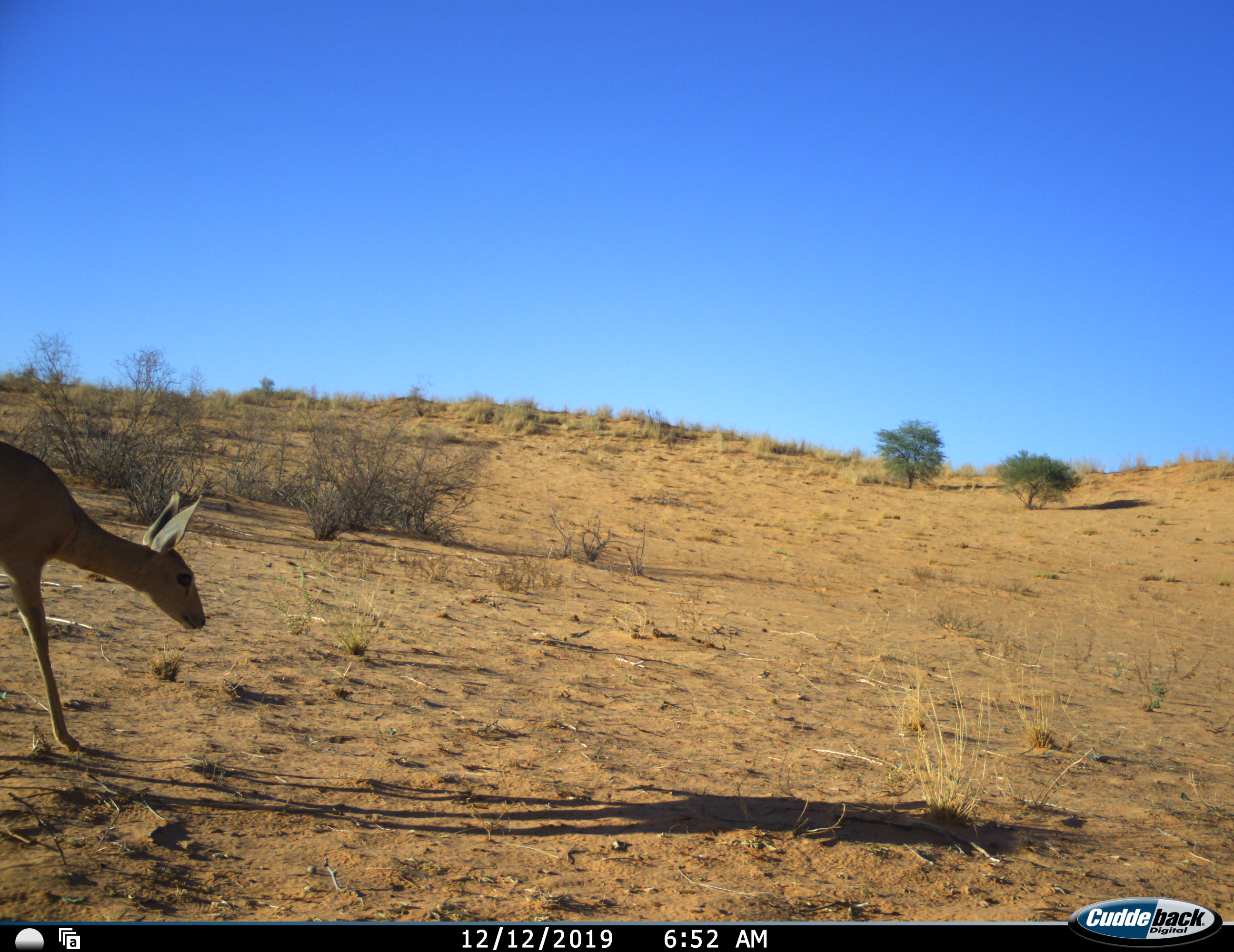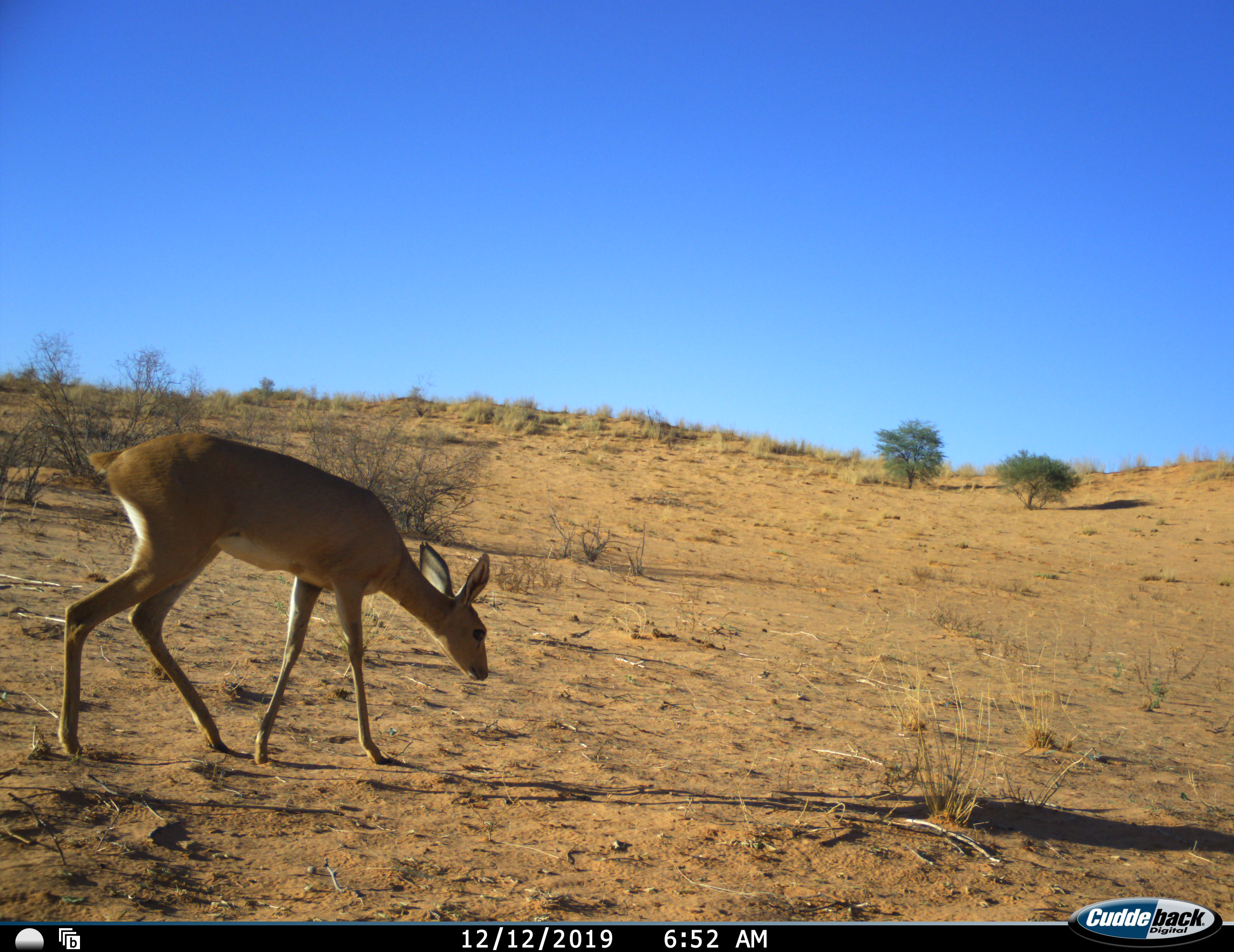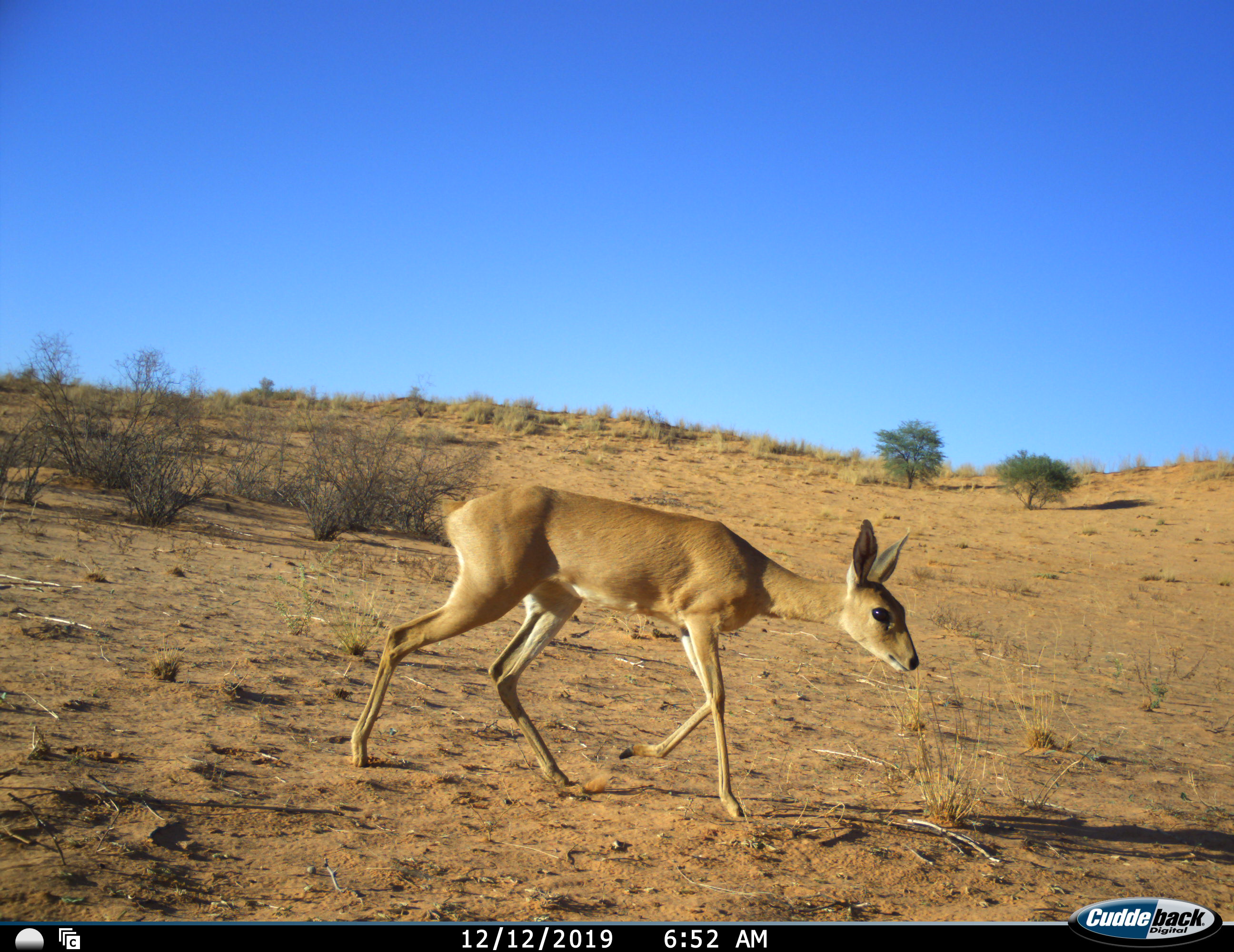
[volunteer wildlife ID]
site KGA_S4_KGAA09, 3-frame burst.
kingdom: Animalia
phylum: Chordata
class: Mammalia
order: Artiodactyla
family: Bovidae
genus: Raphicerus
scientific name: Raphicerus campestris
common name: steenbok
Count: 1.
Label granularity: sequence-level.